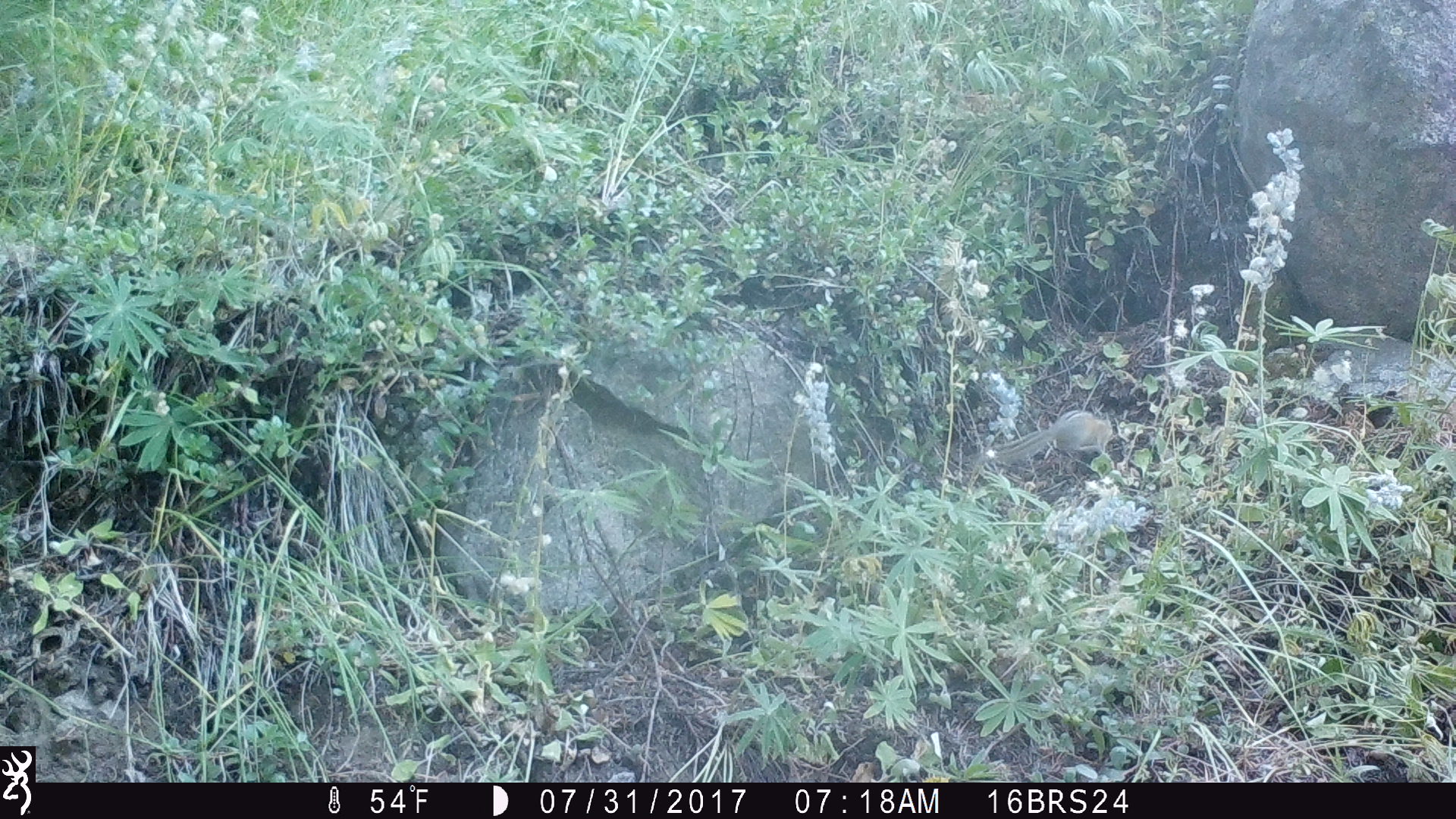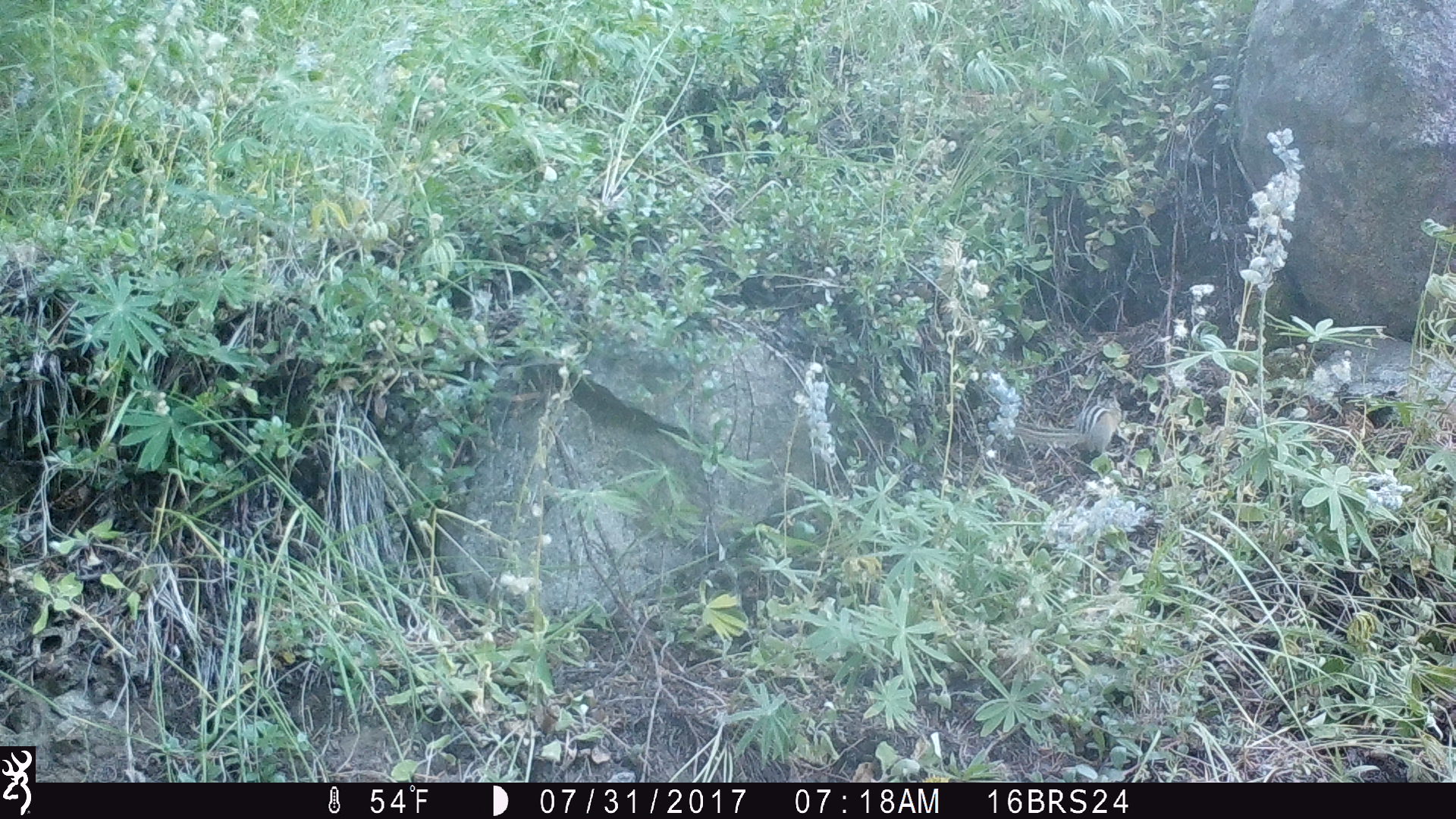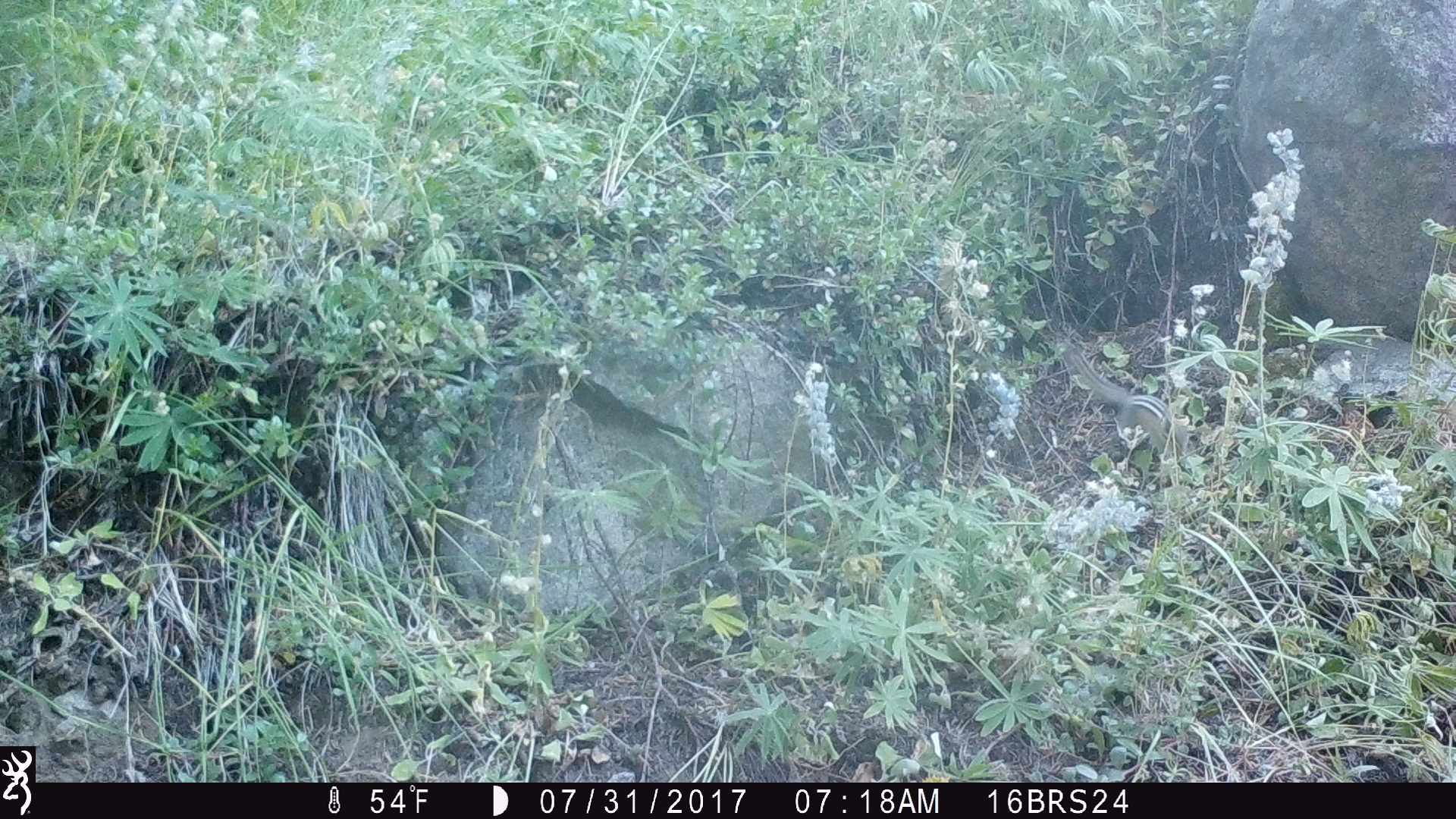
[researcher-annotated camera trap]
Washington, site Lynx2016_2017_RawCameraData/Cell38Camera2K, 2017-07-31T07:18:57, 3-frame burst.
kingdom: Animalia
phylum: Chordata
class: Mammalia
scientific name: Mammalia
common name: small mammal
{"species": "small mammal (Mammalia)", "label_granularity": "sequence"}